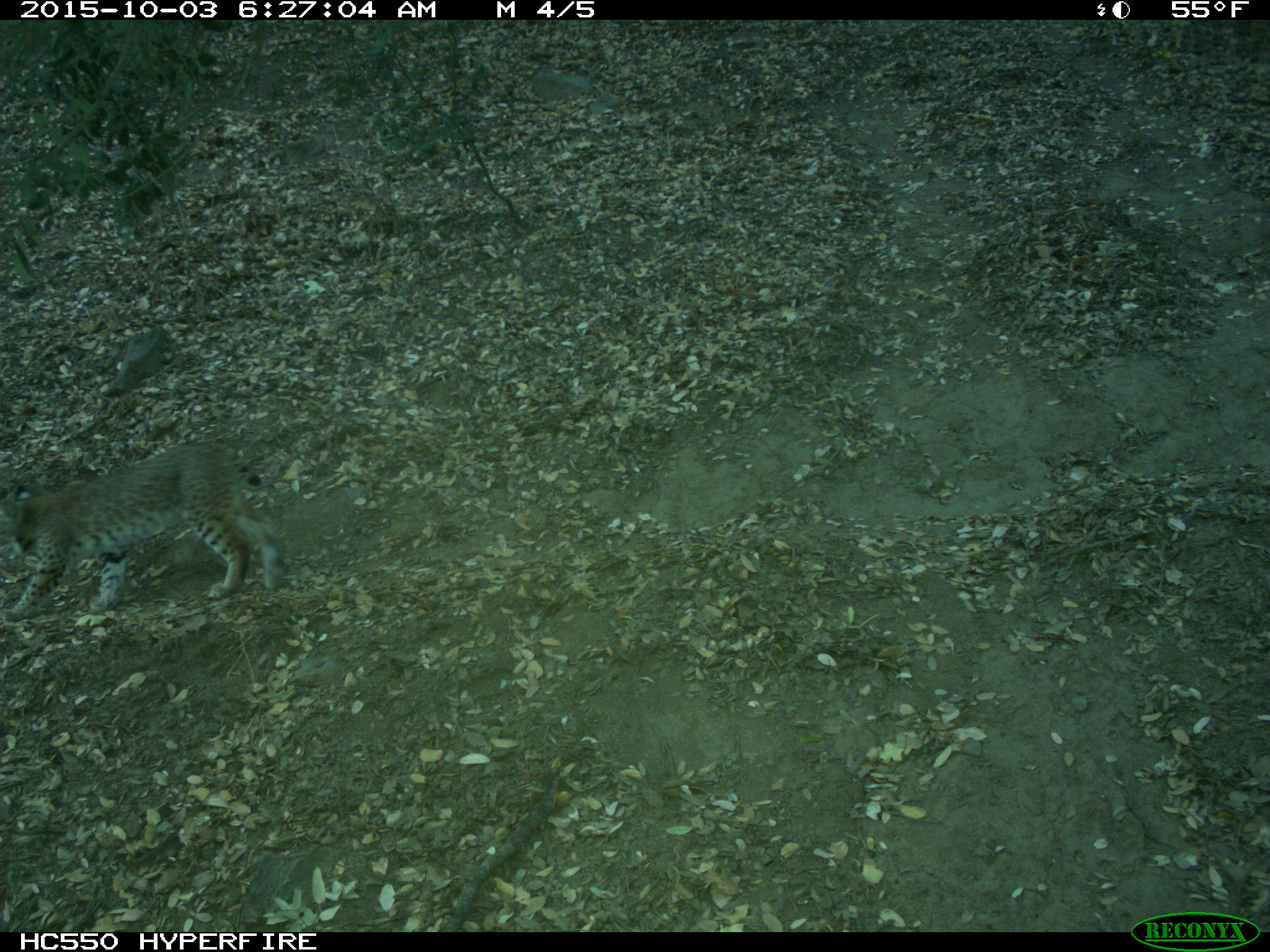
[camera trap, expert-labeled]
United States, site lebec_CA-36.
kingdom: Animalia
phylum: Chordata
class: Mammalia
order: Carnivora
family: Felidae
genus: Lynx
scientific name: Lynx rufus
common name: bobcat